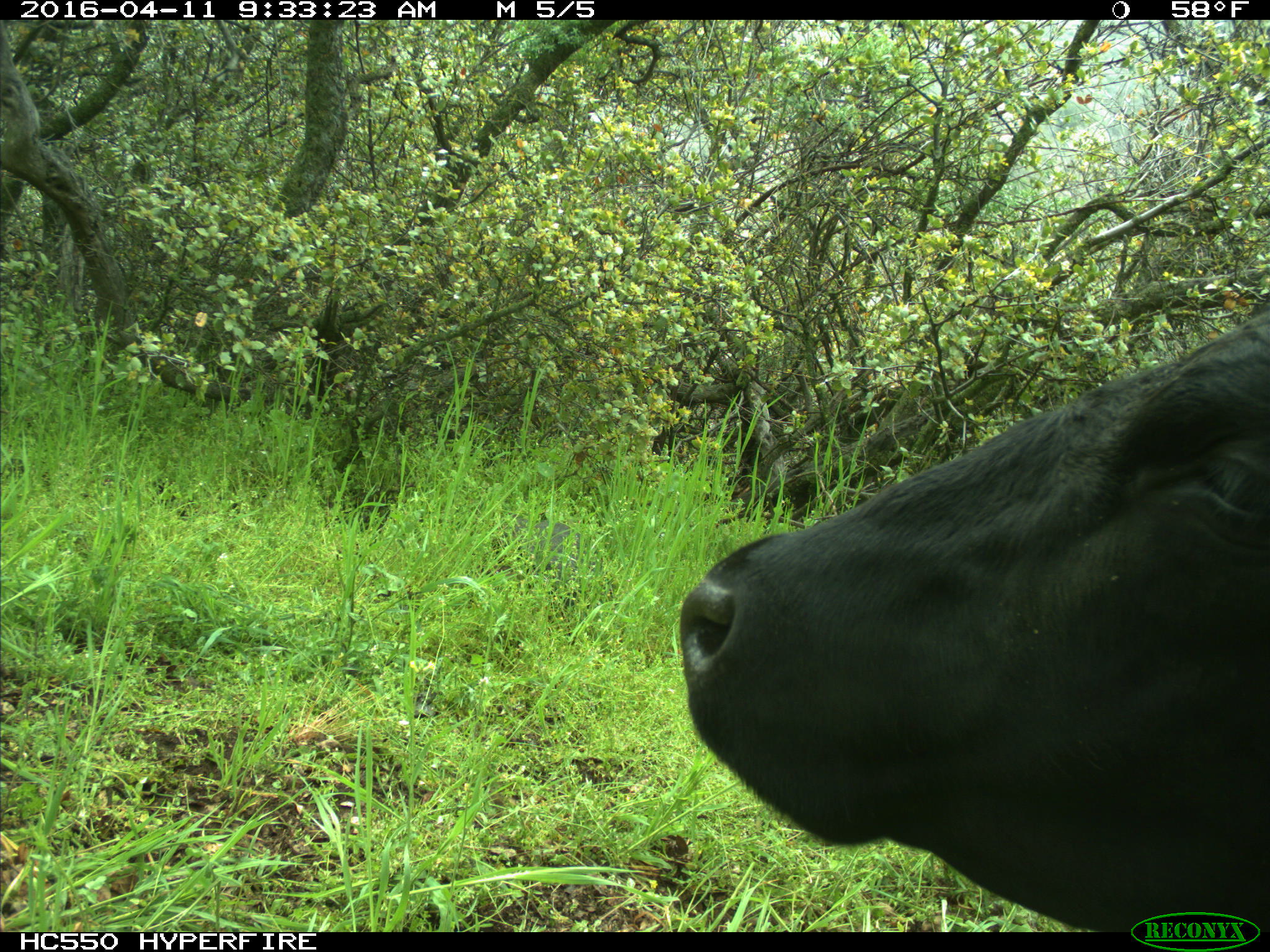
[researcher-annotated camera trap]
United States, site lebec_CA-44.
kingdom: Animalia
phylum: Chordata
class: Mammalia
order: Artiodactyla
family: Bovidae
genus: Bos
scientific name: Bos taurus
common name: domestic cow